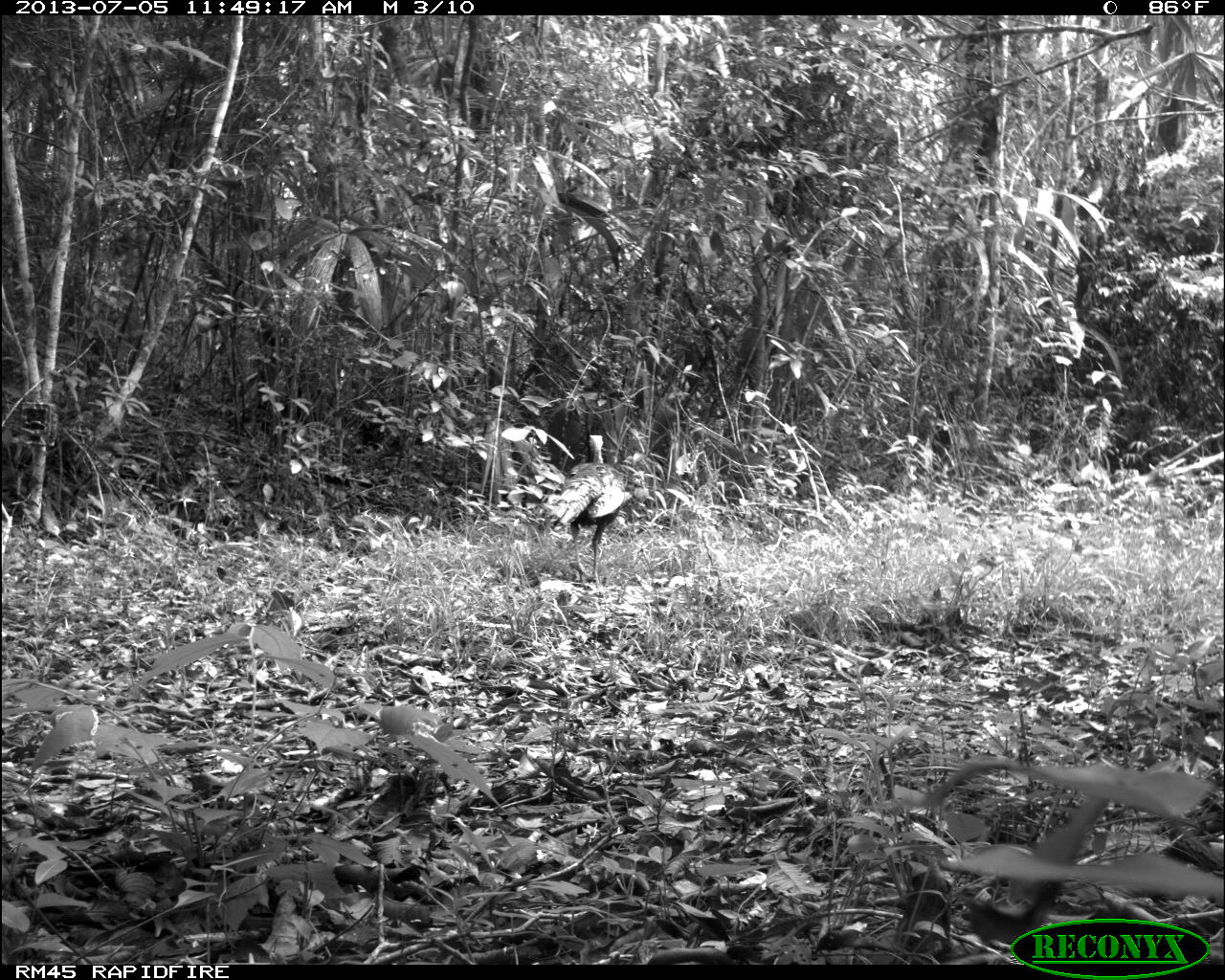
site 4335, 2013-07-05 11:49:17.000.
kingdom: Animalia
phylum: Chordata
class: Aves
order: Galliformes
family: Phasianidae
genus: Meleagris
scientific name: Meleagris ocellata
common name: ocellated turkey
Meleagris ocellata (ocellated turkey), count 1.